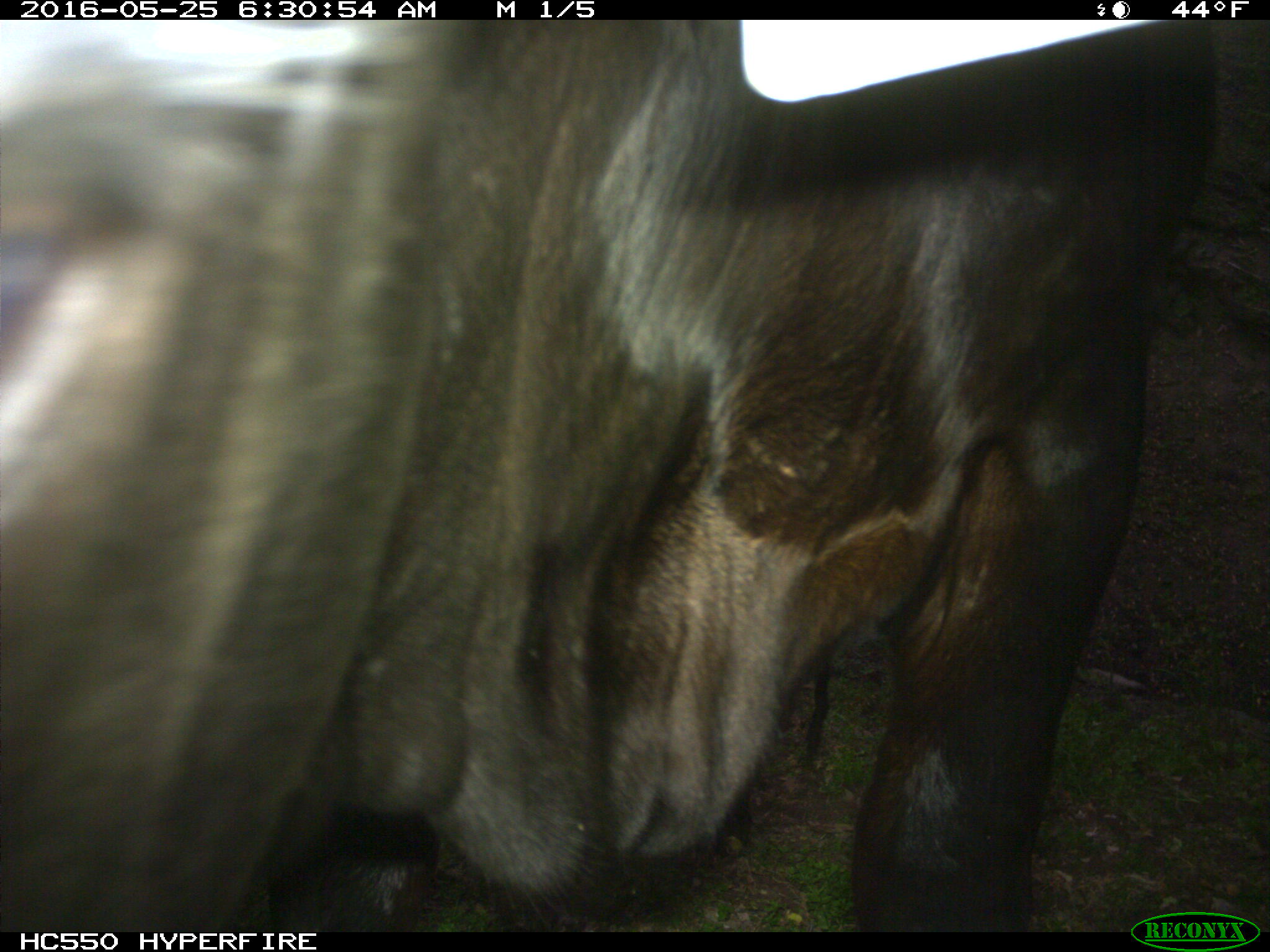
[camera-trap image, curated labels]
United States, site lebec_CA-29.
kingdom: Animalia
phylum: Chordata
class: Mammalia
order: Artiodactyla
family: Bovidae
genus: Bos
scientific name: Bos taurus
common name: domestic cow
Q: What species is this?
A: Bos taurus (domestic cow).